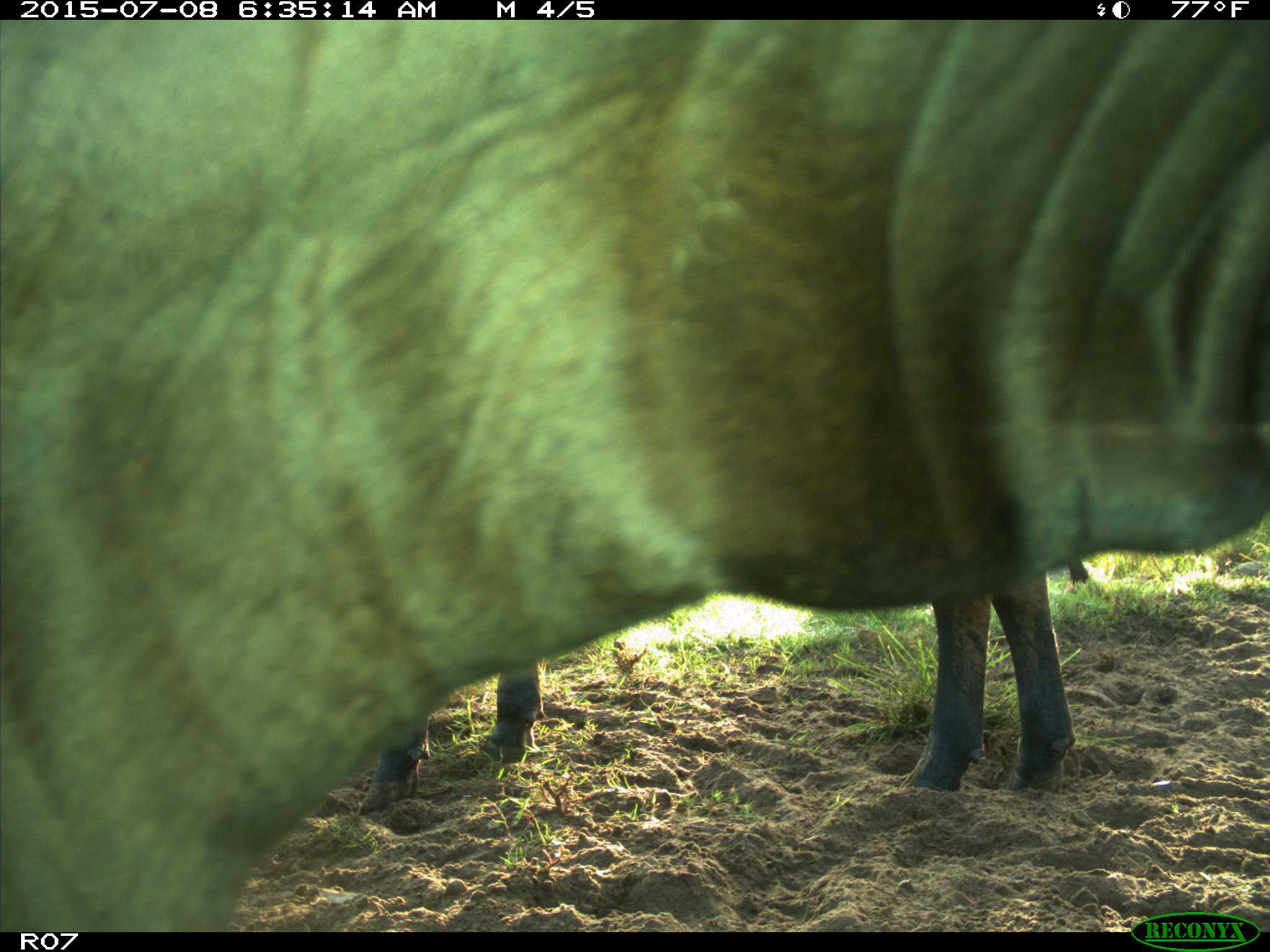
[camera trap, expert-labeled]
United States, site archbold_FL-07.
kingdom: Animalia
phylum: Chordata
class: Mammalia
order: Artiodactyla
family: Bovidae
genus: Bos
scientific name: Bos taurus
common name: domestic cow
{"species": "Bos taurus (domestic cow)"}